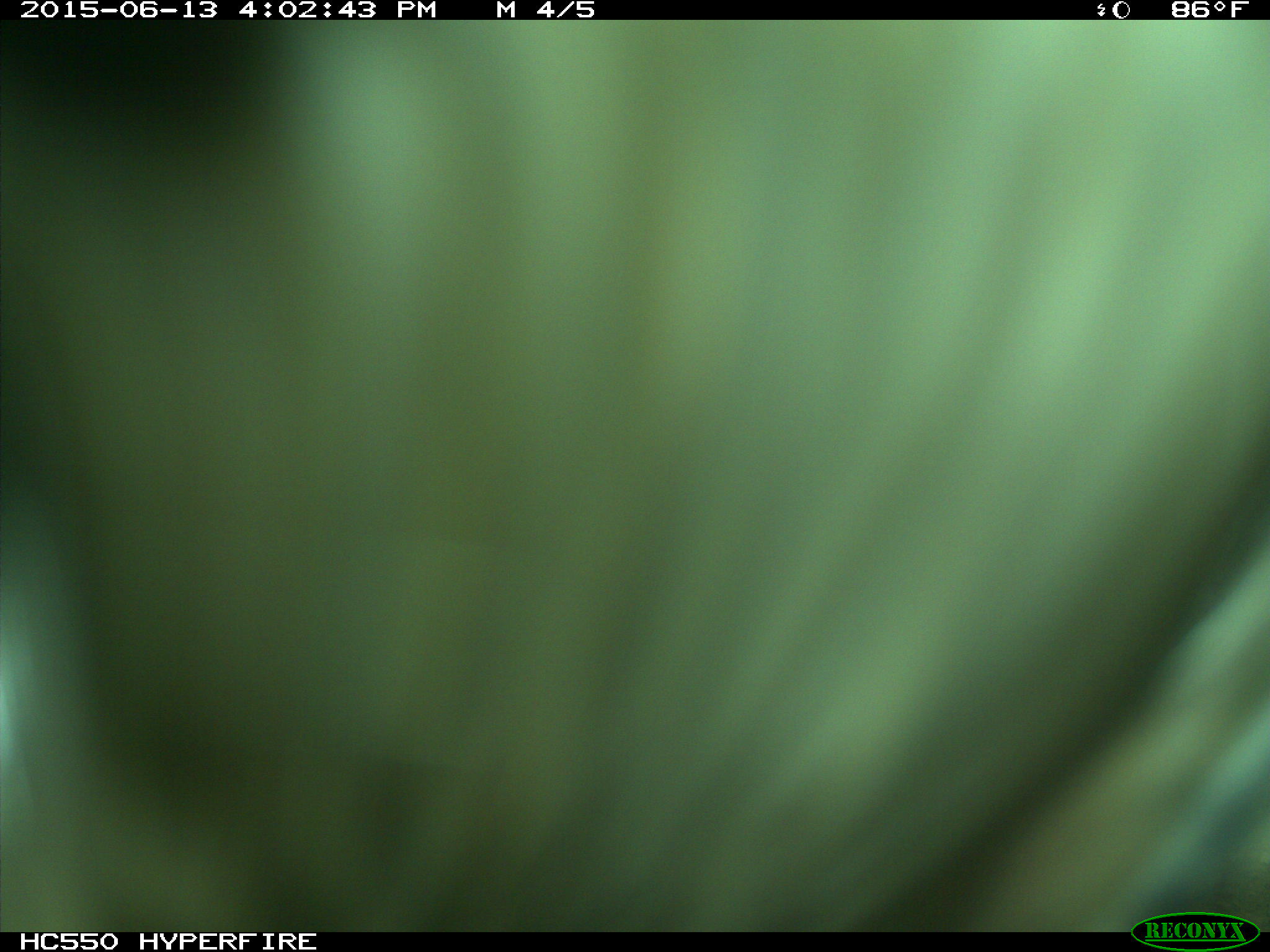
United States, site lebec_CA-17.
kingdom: Animalia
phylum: Chordata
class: Mammalia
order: Artiodactyla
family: Bovidae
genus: Bos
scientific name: Bos taurus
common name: domestic cow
Bos taurus (domestic cow).